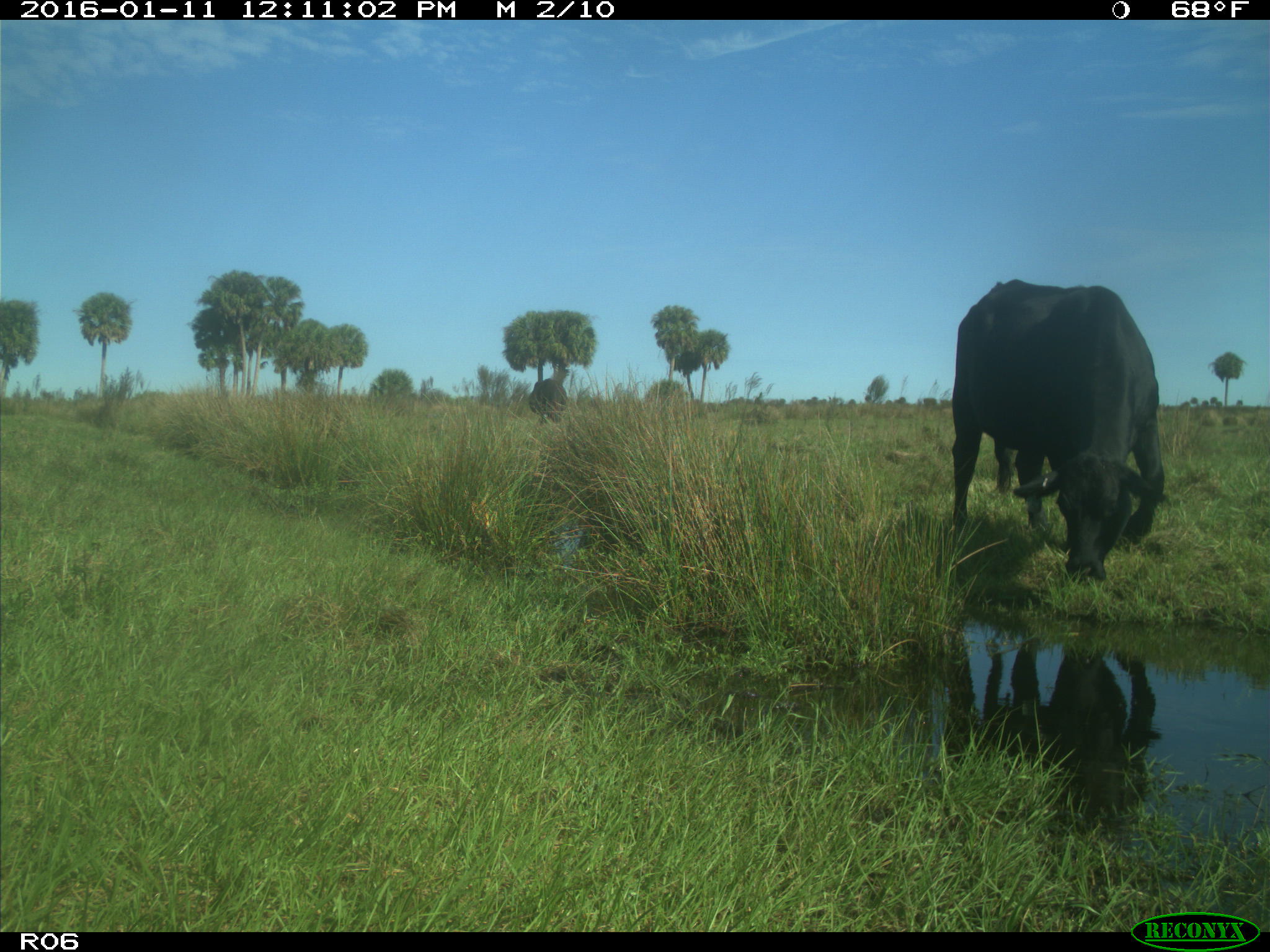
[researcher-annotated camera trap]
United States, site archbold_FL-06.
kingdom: Animalia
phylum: Chordata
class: Mammalia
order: Artiodactyla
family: Bovidae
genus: Bos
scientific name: Bos taurus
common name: domestic cow